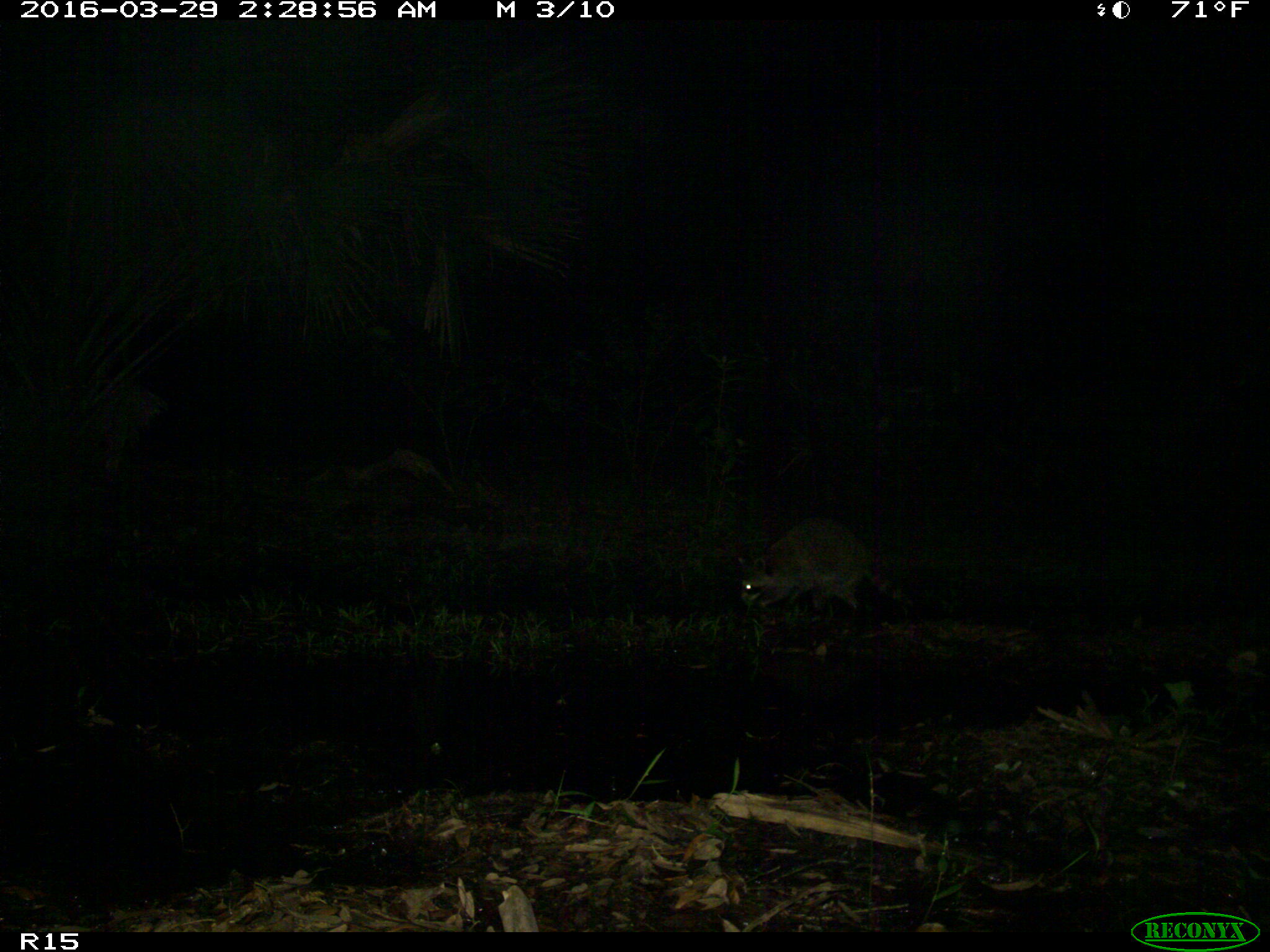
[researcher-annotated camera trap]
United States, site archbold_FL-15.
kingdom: Animalia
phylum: Chordata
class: Mammalia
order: Carnivora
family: Procyonidae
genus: Procyon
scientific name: Procyon lotor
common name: common raccoon